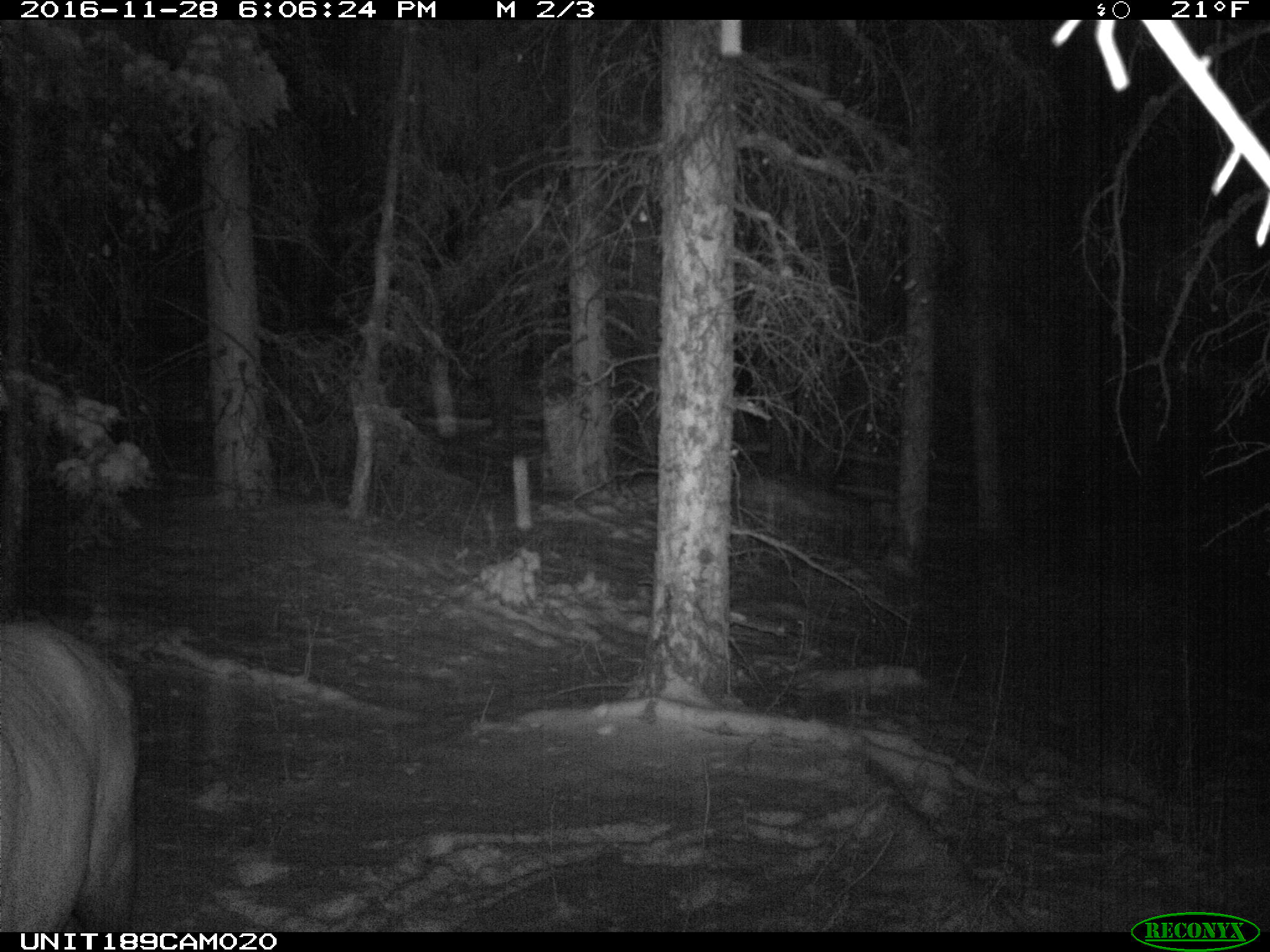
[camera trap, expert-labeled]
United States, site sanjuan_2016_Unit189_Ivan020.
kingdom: Animalia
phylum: Chordata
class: Mammalia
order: Artiodactyla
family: Cervidae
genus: Cervus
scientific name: Cervus elaphus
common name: red deer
Cervus elaphus (red deer).